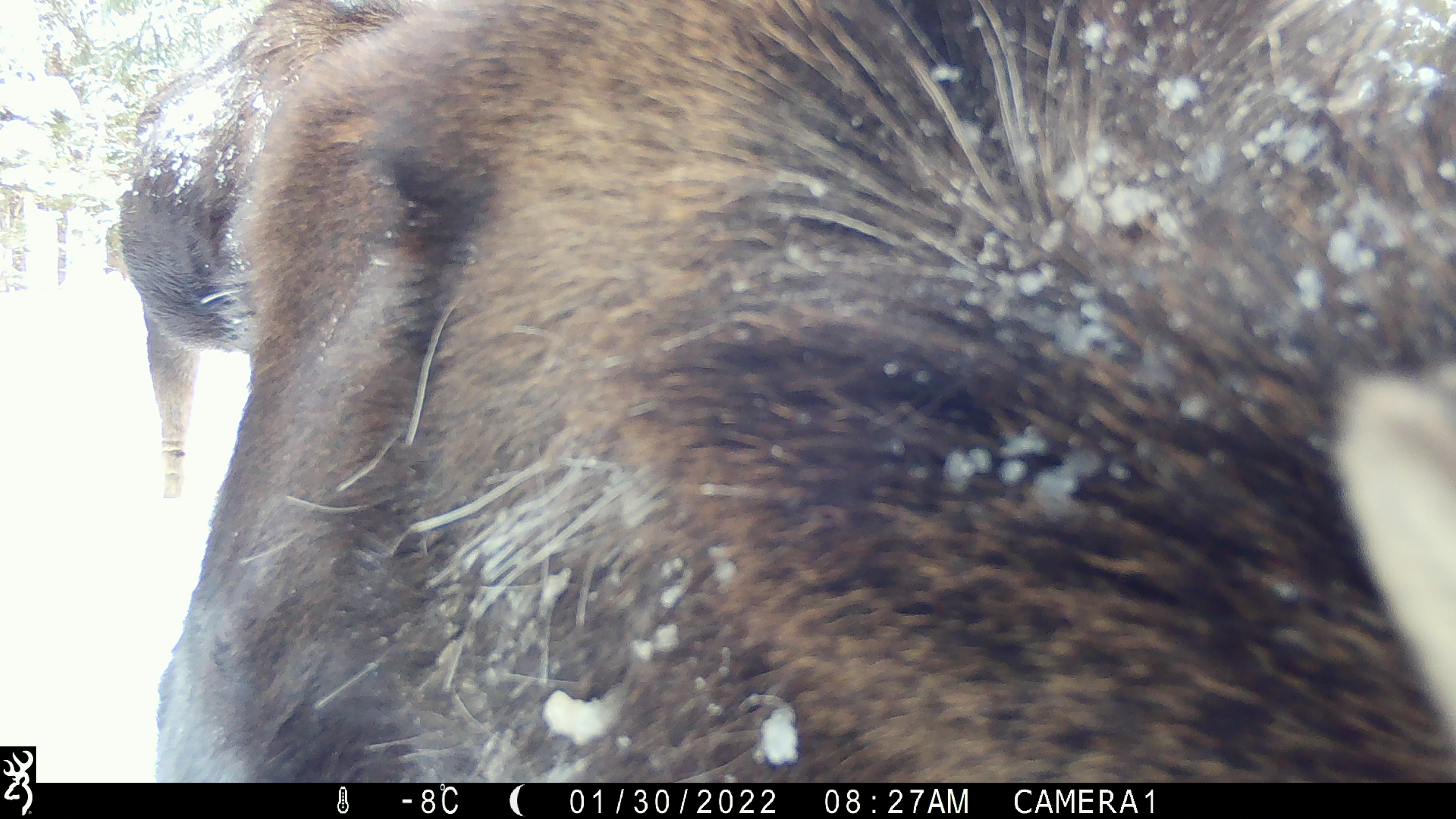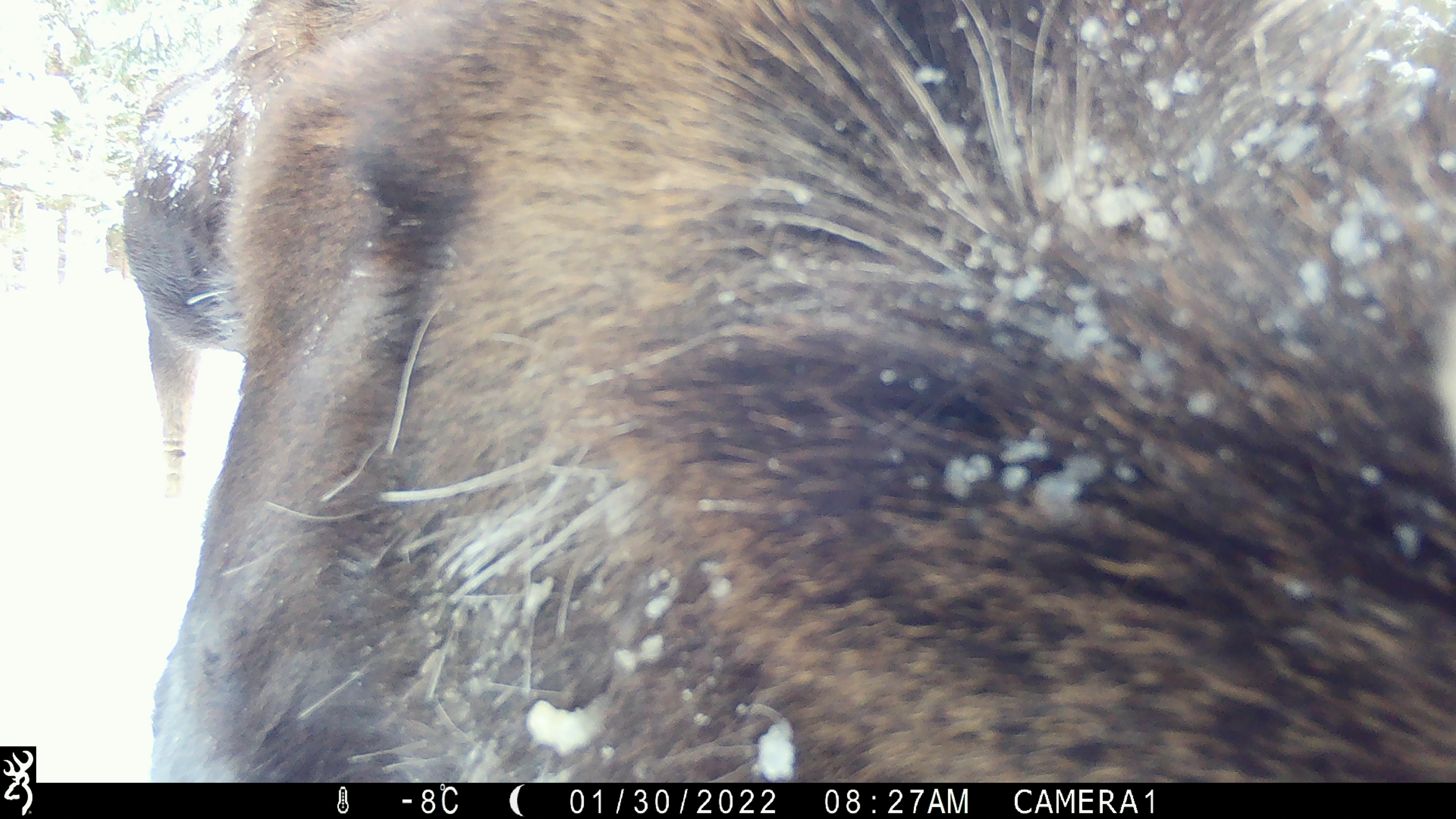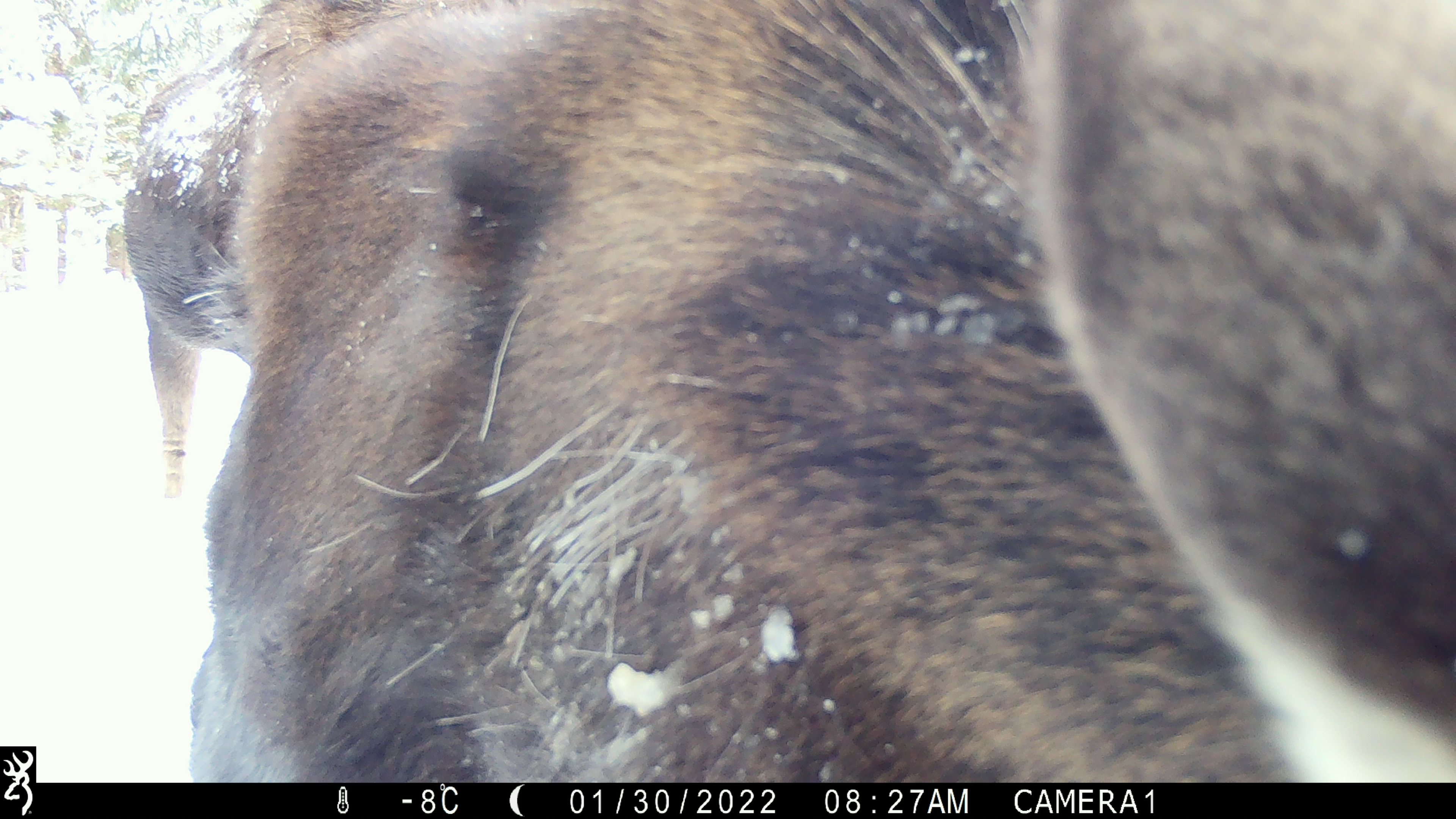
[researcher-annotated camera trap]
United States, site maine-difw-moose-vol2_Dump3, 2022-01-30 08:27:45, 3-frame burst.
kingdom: Animalia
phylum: Chordata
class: Mammalia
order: Artiodactyla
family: Cervidae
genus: Alces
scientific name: Alces alces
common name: moose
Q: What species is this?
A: Moose (Alces alces).